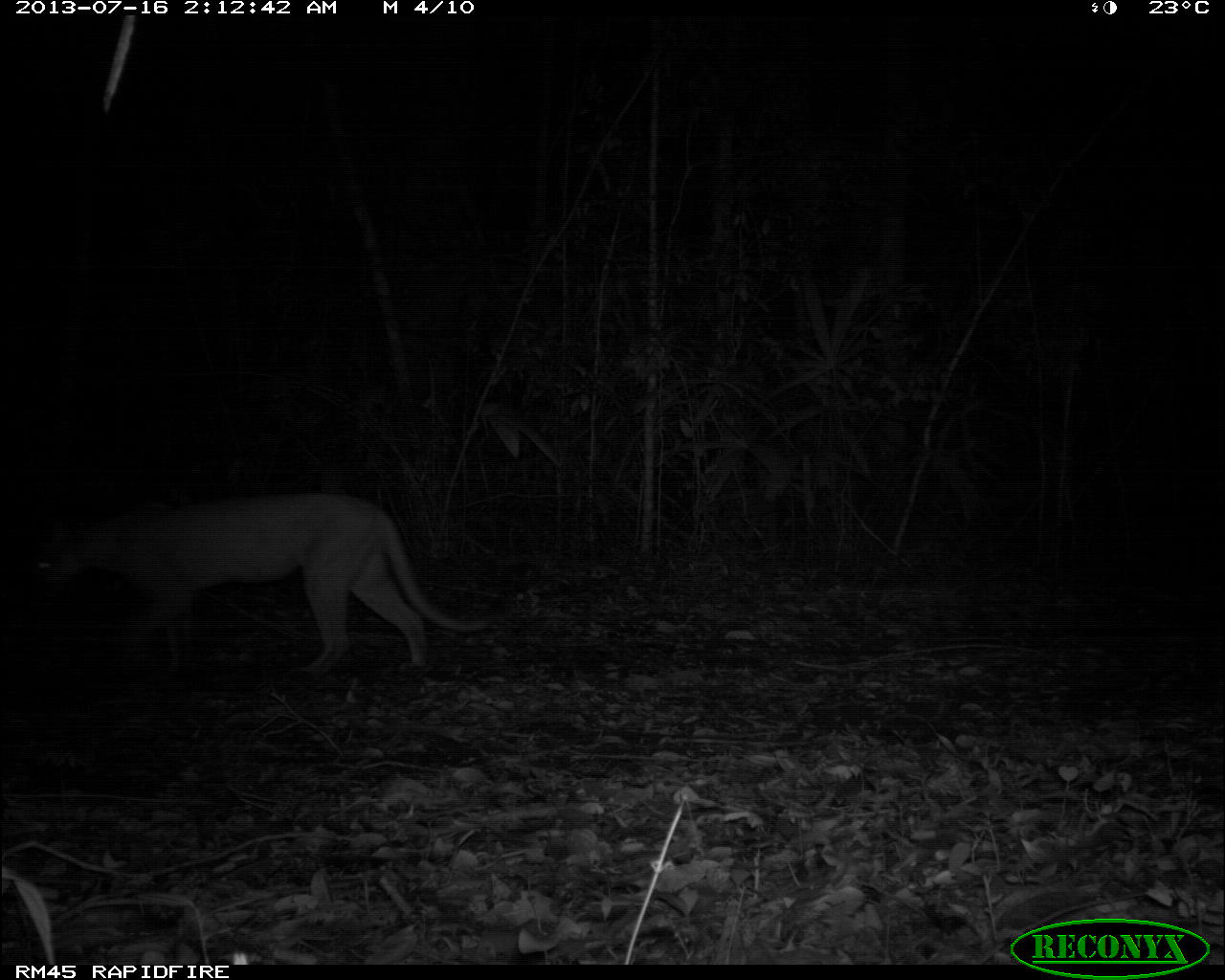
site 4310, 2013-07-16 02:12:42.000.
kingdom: Animalia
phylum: Chordata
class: Mammalia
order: Carnivora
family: Felidae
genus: Puma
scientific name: Puma concolor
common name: mountain lion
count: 1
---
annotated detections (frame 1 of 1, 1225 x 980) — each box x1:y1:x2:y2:
puma concolor: 27:488:491:678